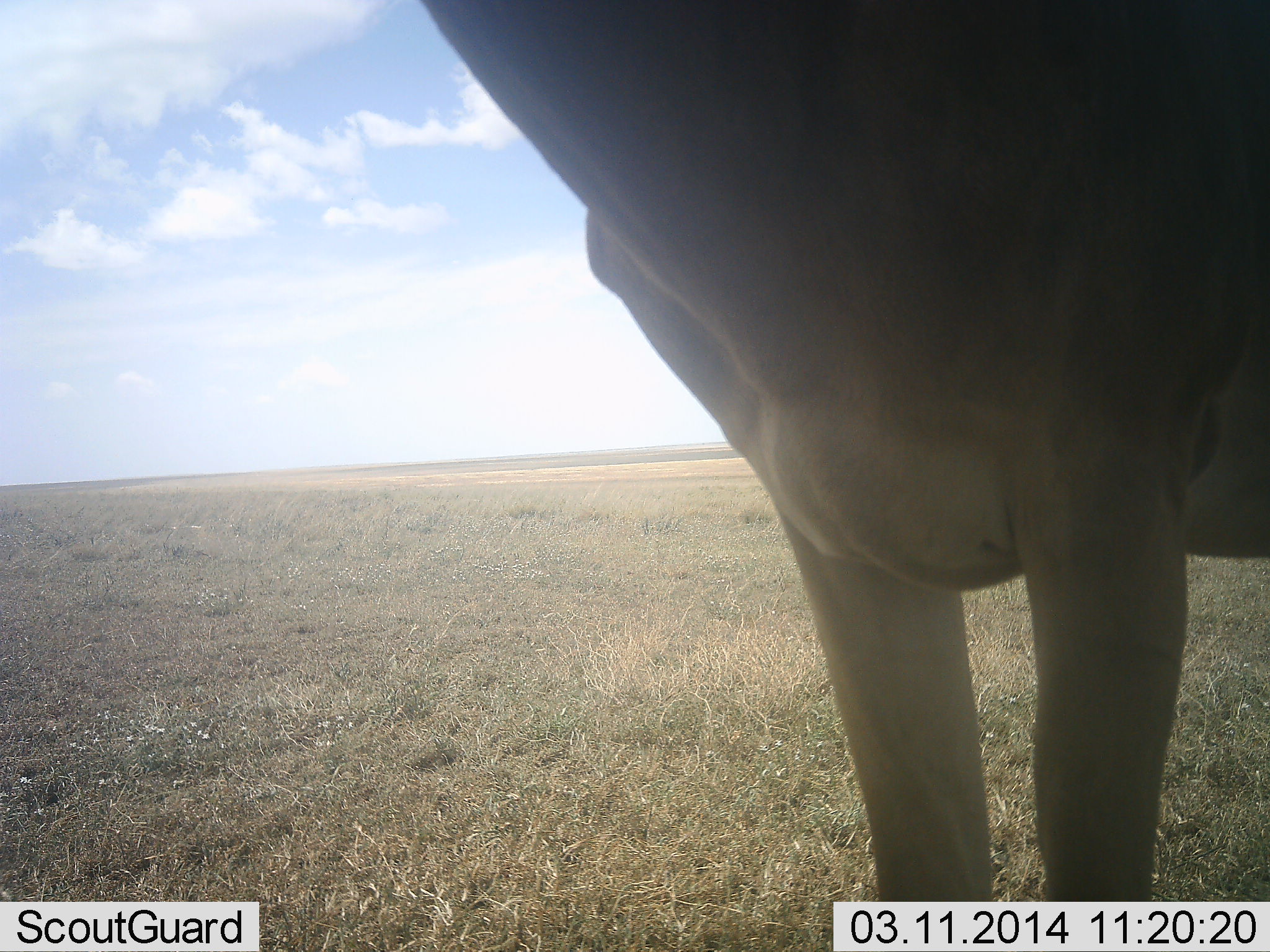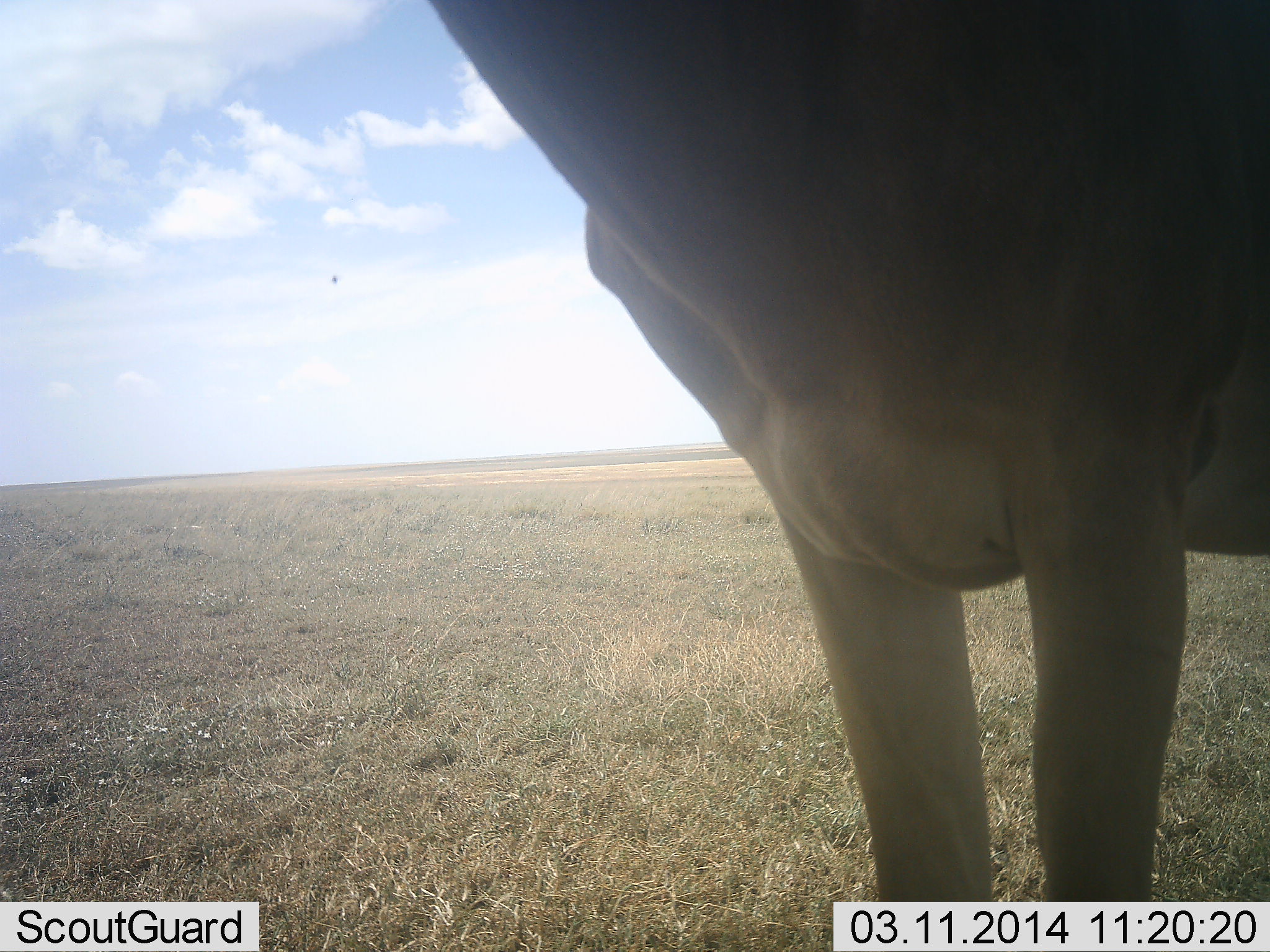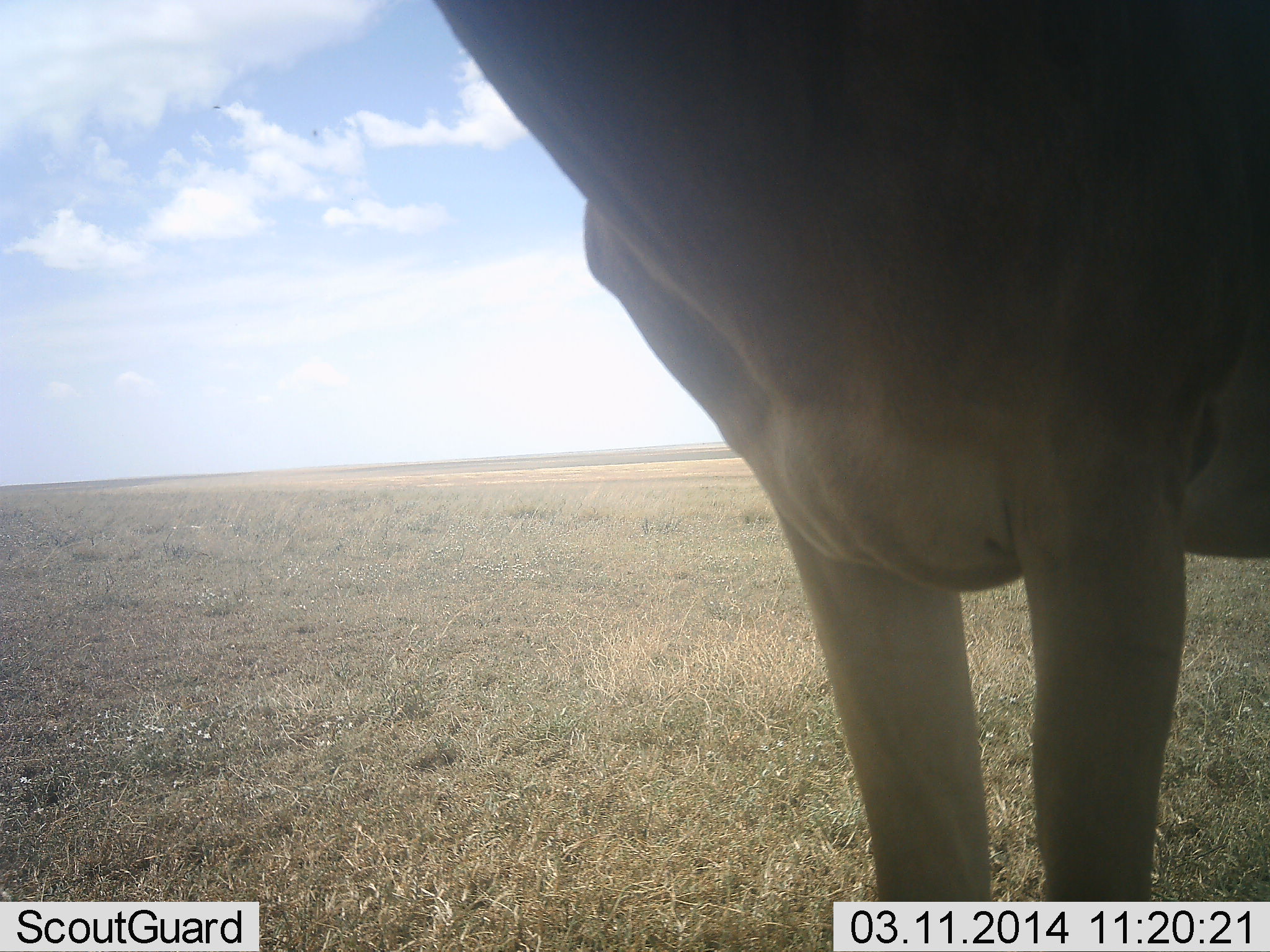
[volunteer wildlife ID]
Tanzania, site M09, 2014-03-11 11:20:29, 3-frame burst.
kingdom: Animalia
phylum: Chordata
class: Mammalia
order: Artiodactyla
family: Bovidae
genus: Alcelaphus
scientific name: Alcelaphus buselaphus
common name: hartebeest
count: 1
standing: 100%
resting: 0%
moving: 0%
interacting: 0%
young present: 0%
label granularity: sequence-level